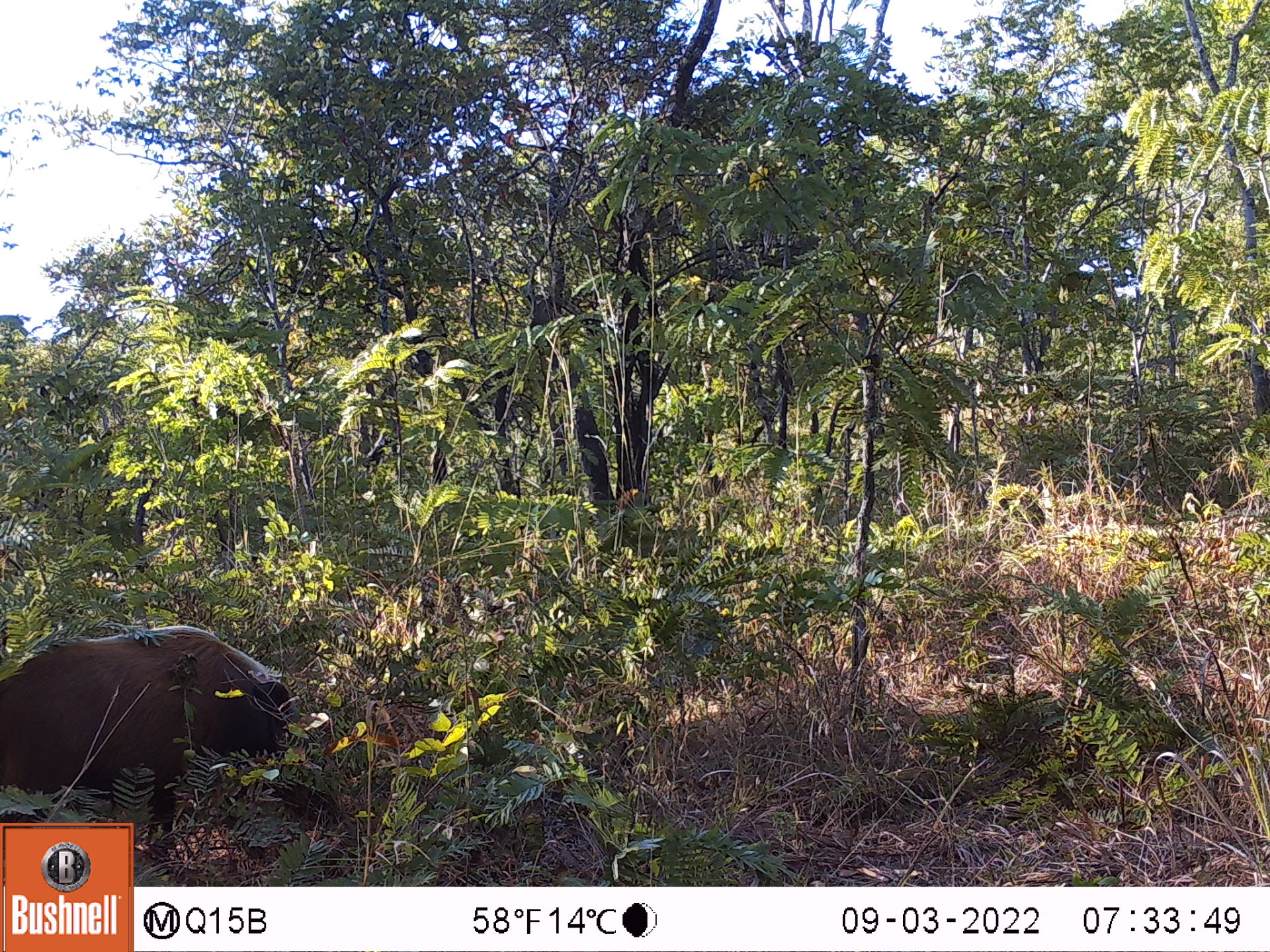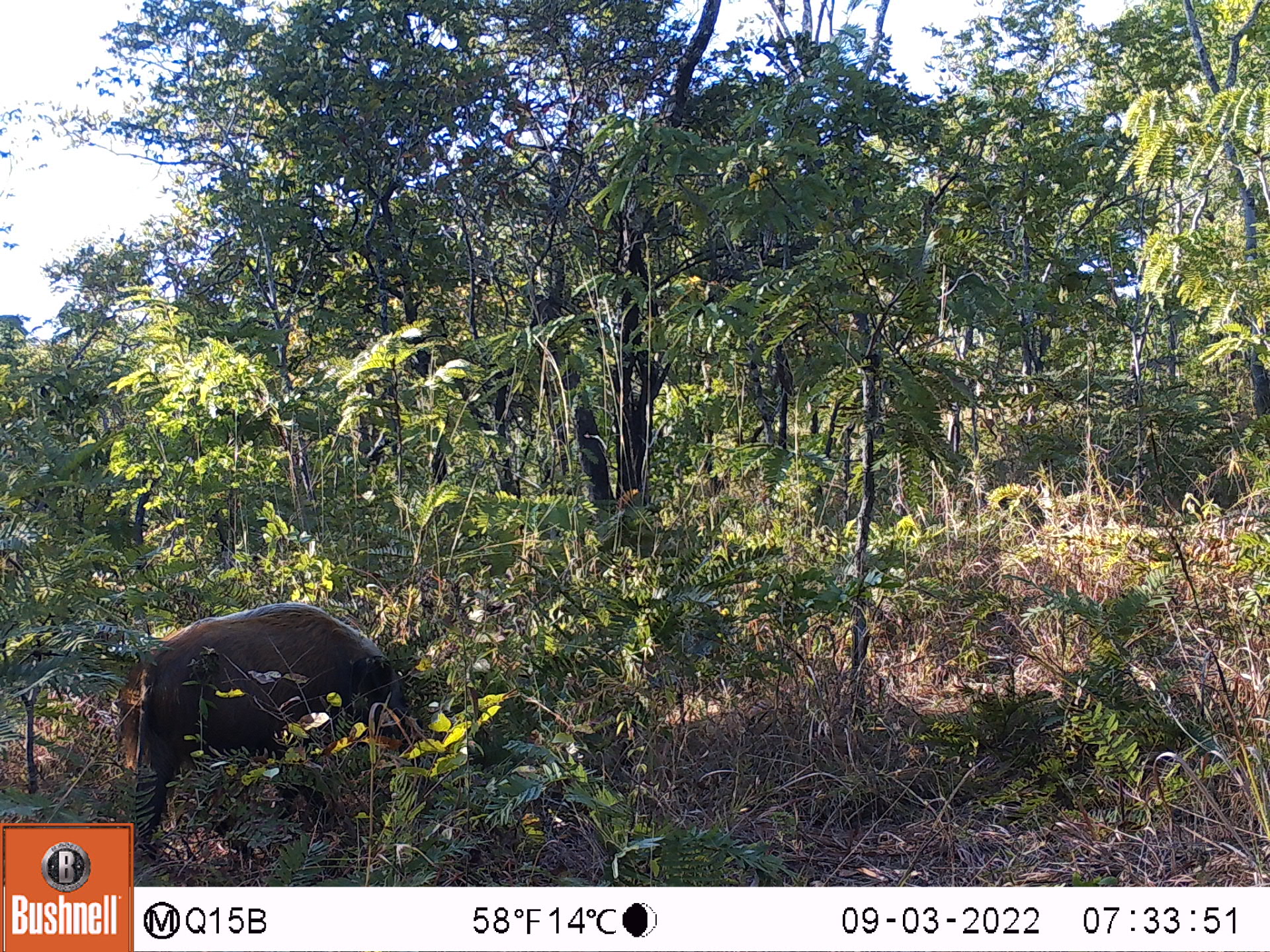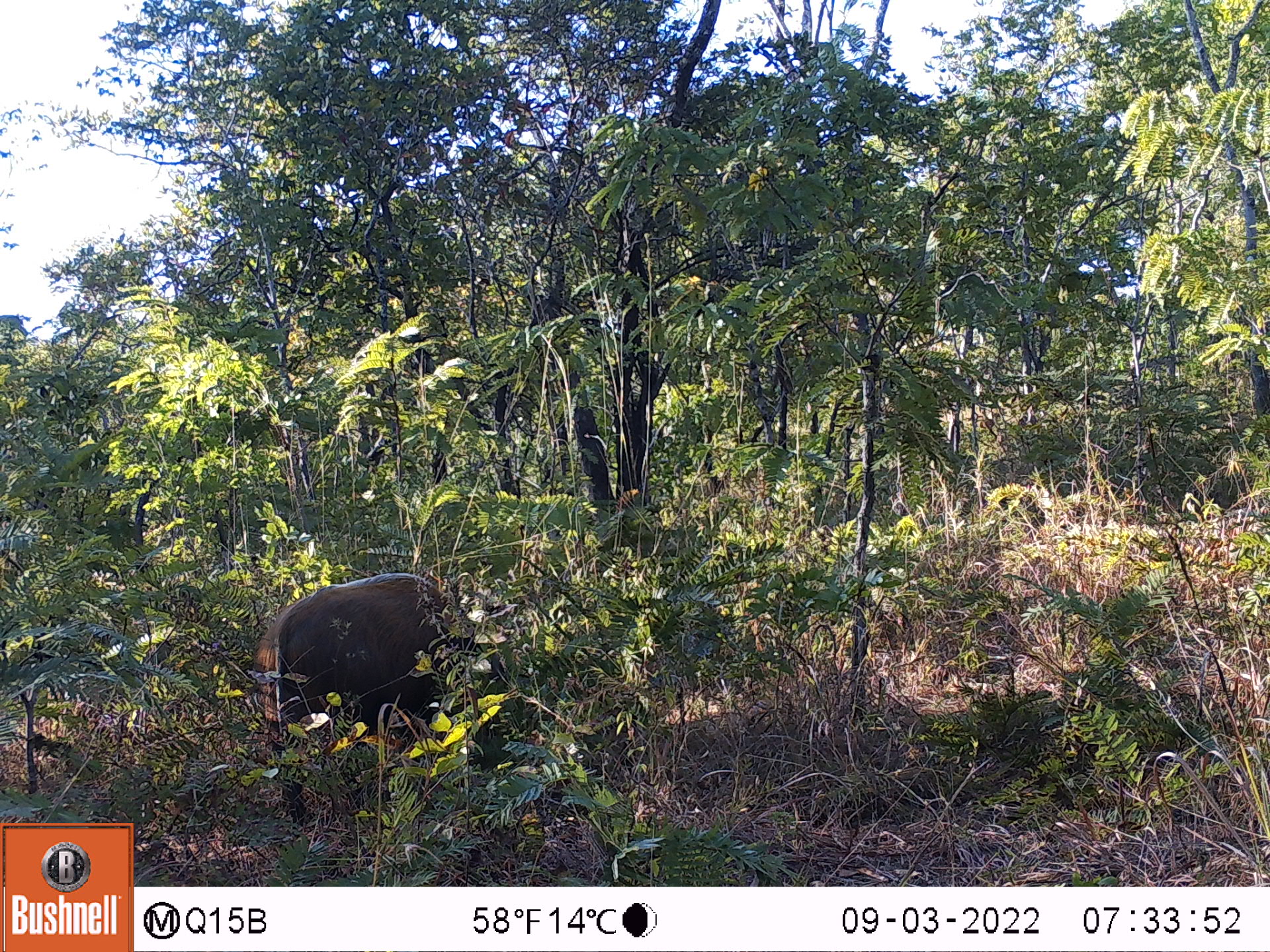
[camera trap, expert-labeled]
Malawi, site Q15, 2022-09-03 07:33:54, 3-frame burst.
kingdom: Animalia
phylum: Chordata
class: Mammalia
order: Artiodactyla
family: Suidae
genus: Potamochoerus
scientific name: Potamochoerus larvatus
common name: bushpig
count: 1